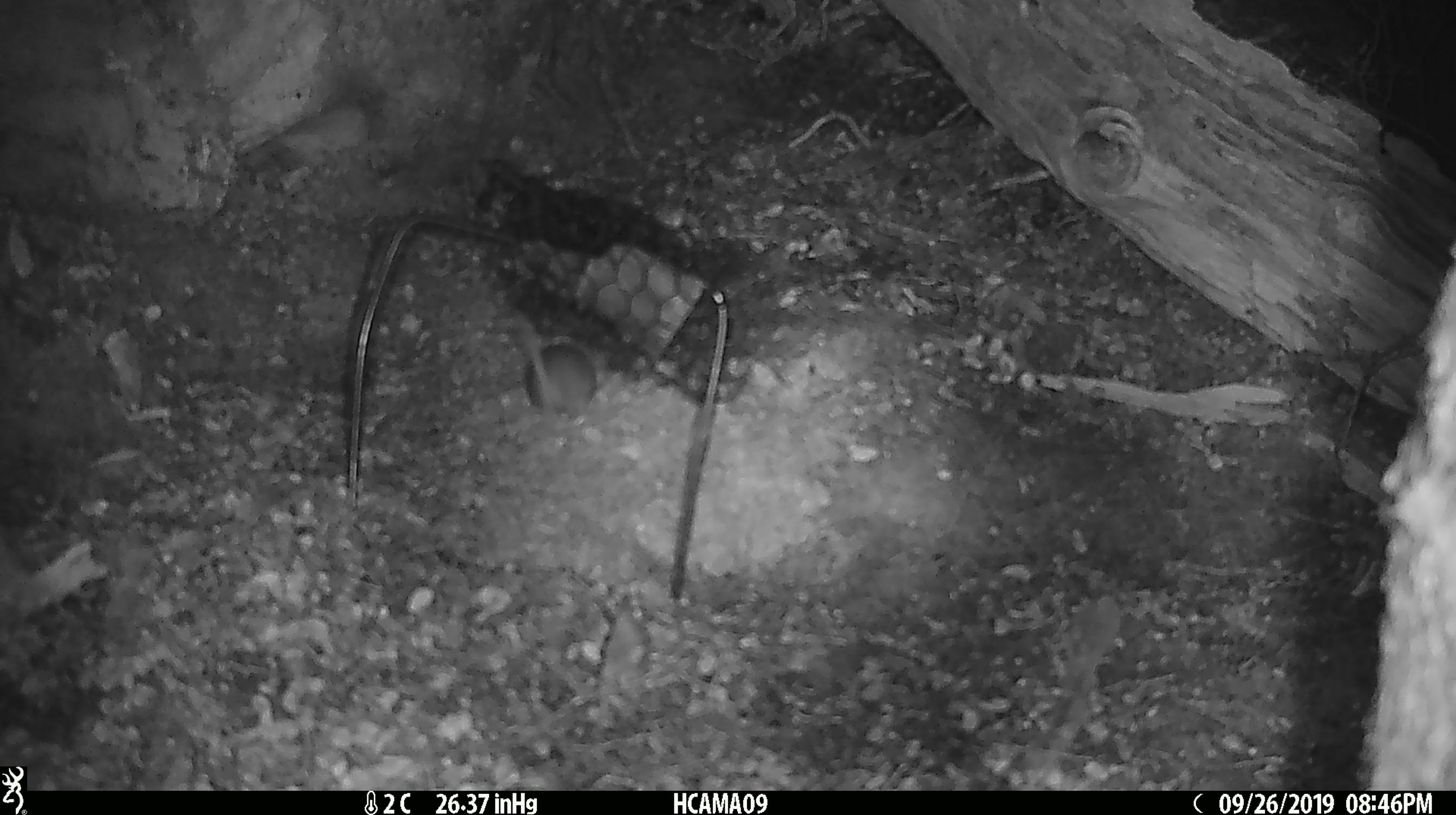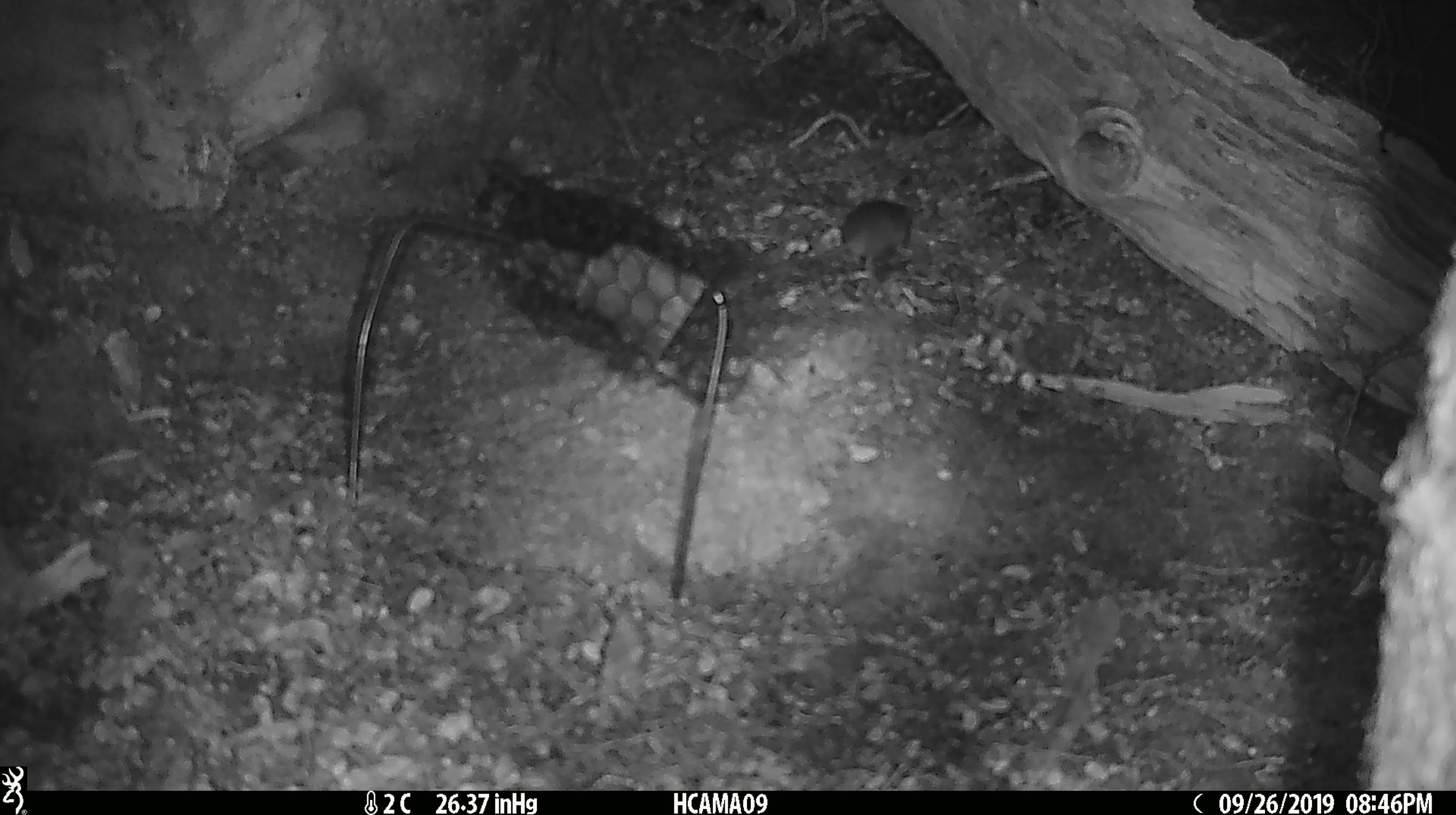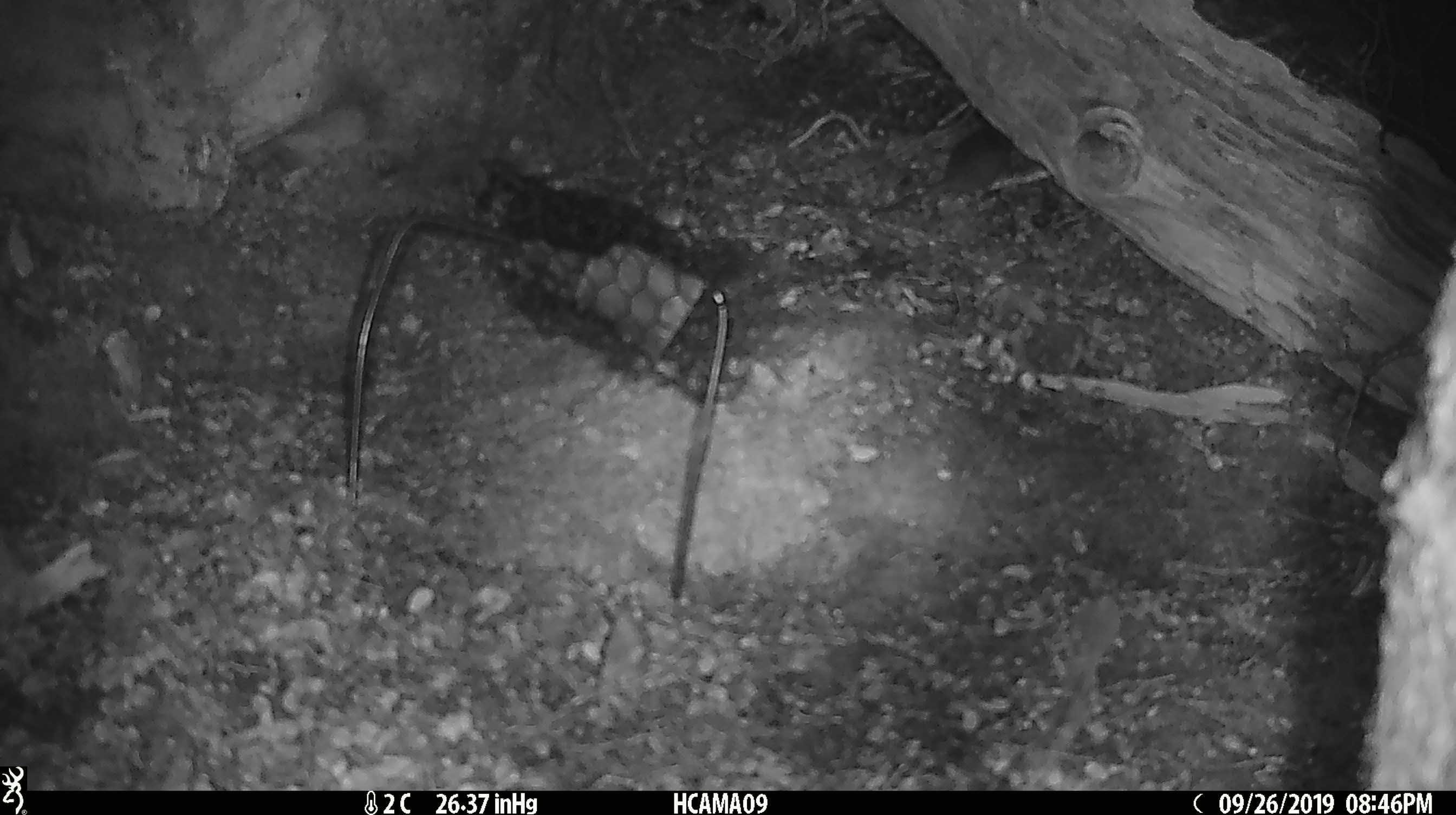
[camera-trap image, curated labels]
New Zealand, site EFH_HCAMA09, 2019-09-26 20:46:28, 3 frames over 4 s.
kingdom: Animalia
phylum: Chordata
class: Mammalia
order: Rodentia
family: Muridae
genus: Mus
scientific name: Mus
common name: mouse